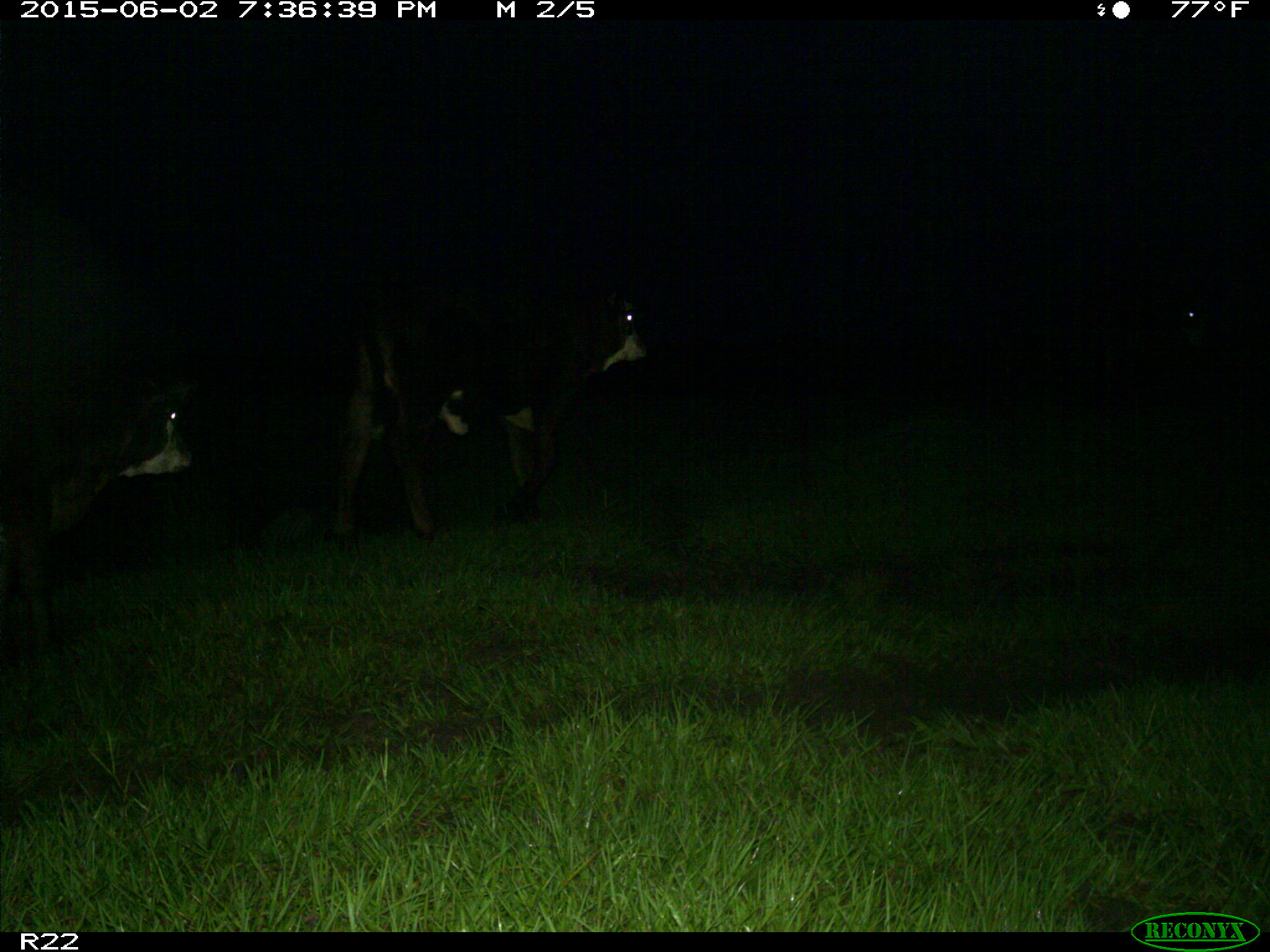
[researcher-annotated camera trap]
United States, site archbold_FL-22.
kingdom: Animalia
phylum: Chordata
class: Mammalia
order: Artiodactyla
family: Suidae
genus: Sus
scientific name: Sus scrofa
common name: wild boar